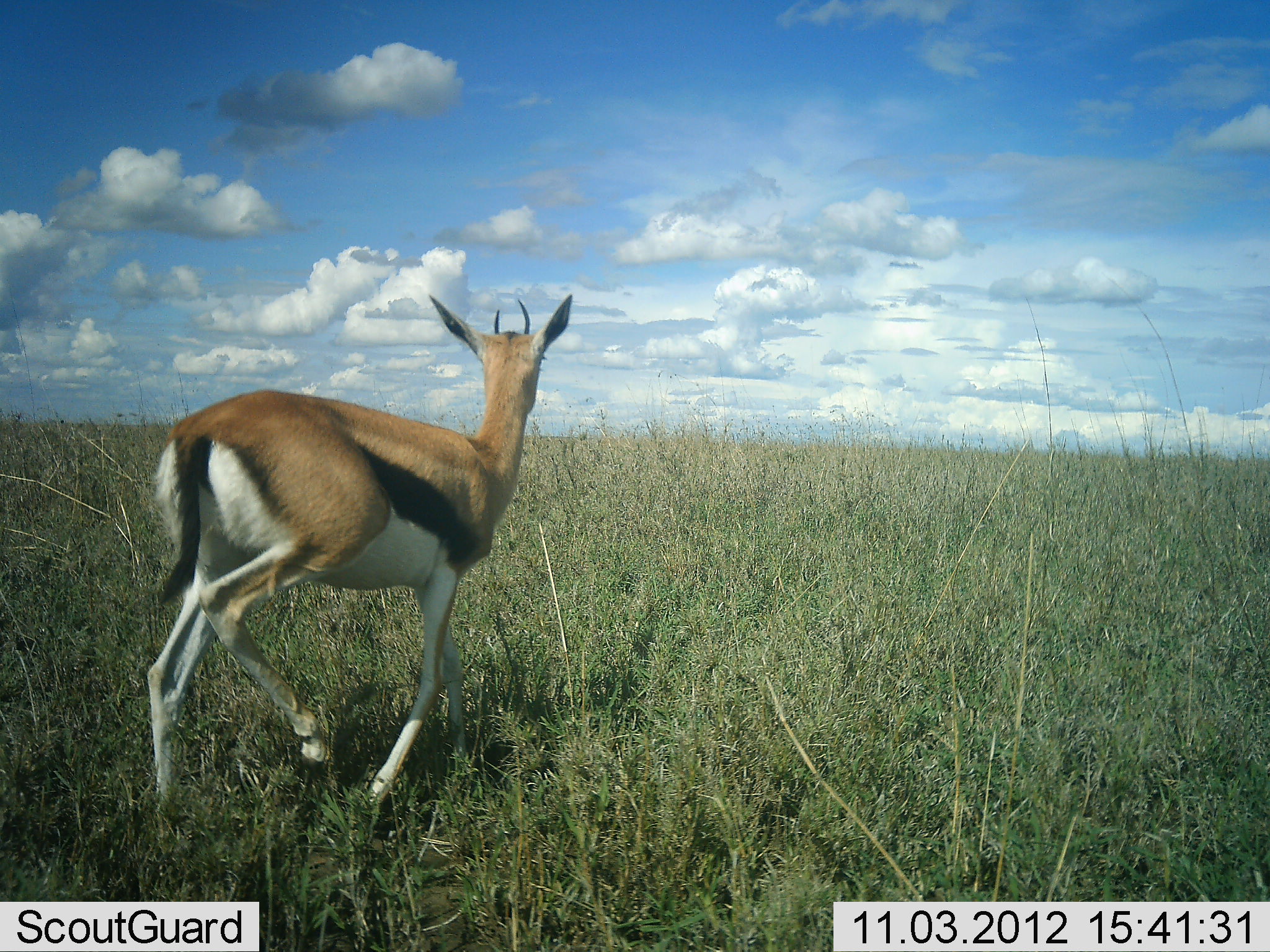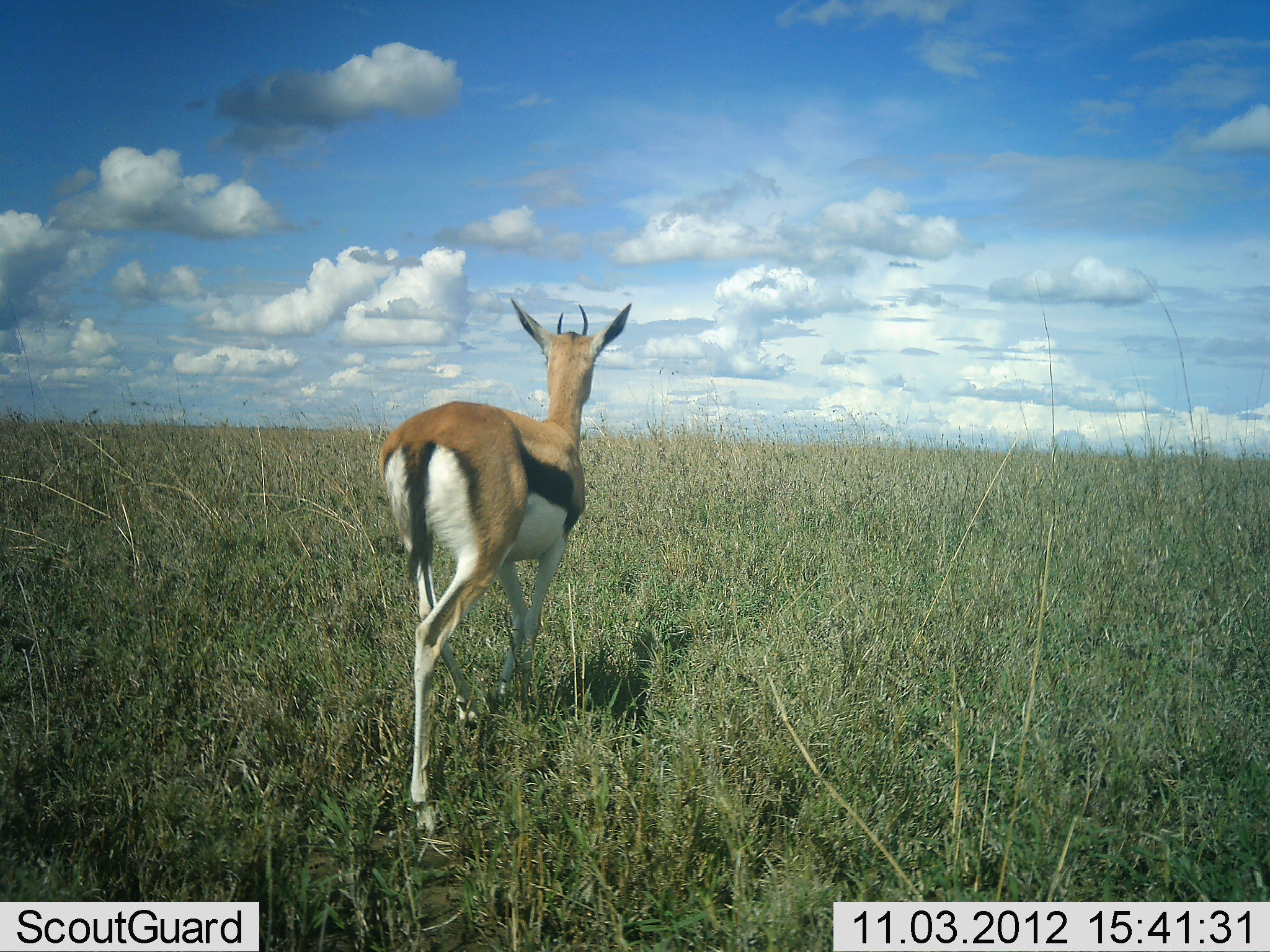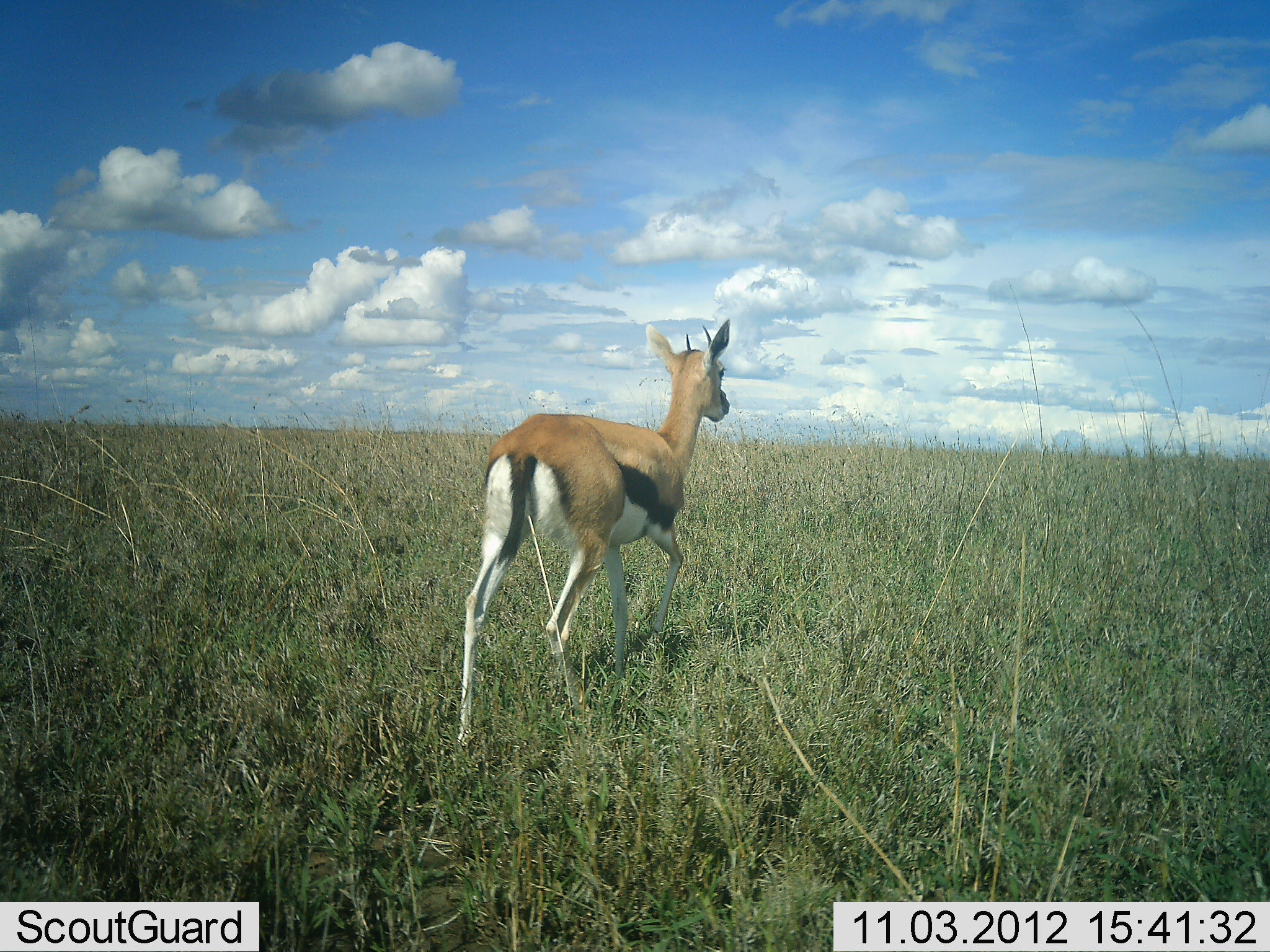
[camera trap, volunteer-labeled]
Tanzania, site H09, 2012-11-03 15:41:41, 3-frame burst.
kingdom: Animalia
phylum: Chordata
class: Mammalia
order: Artiodactyla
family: Bovidae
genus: Eudorcas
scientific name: Eudorcas thomsonii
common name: thomson's gazelle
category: gazellethomsons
Gazellethomsons (thomson's gazelle) (Eudorcas thomsonii), count 1. Behavior (volunteer vote fractions): standing 0%, resting 0%, moving 100%, interacting 0%. Young present (vote fraction): 0%. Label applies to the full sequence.